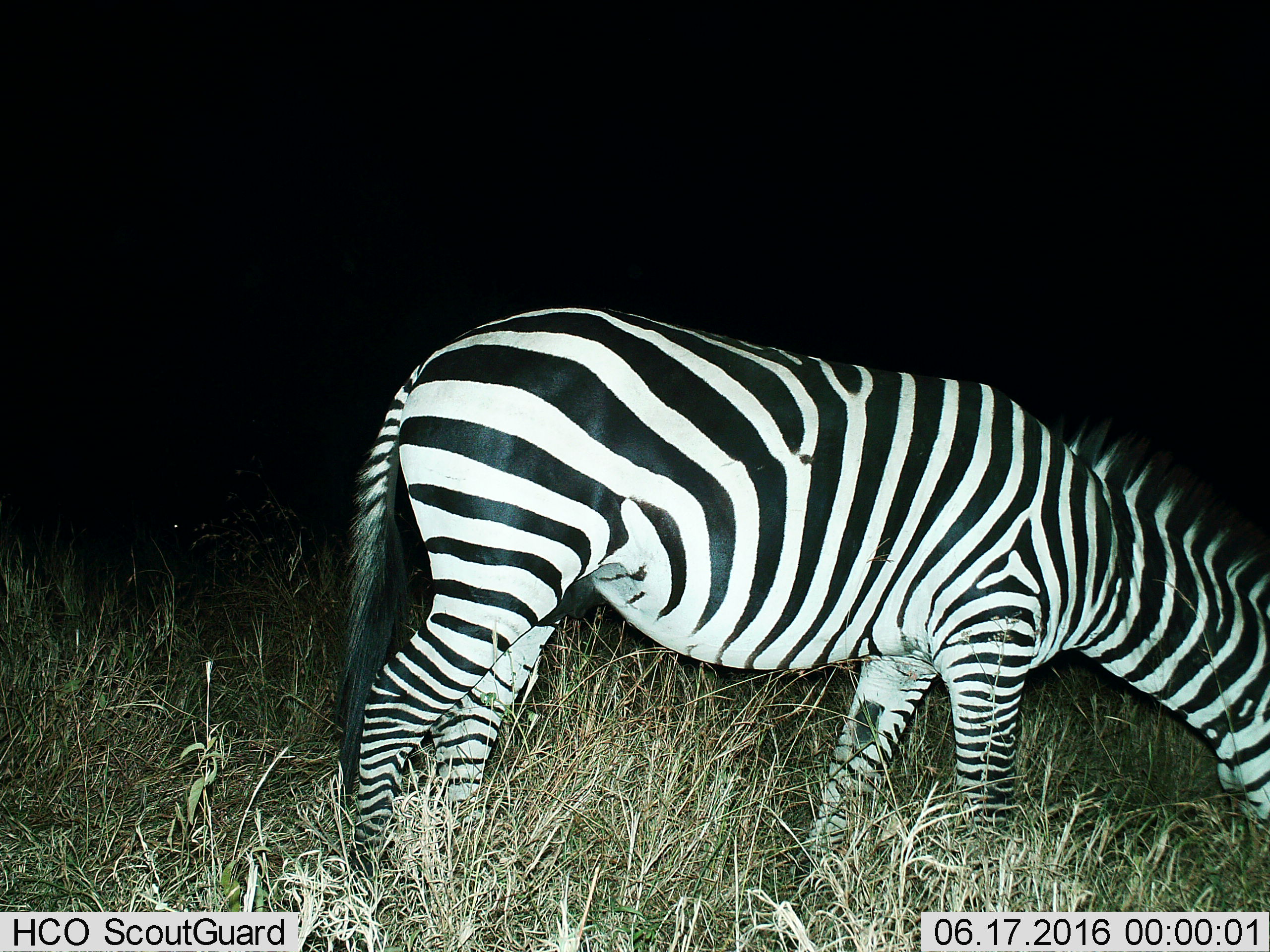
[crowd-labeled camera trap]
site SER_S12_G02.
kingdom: Animalia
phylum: Chordata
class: Mammalia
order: Perissodactyla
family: Equidae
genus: Equus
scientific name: Equus quagga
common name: plains zebra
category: zebraplains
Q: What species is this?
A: Zebraplains (plains zebra) (Equus quagga).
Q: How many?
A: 1.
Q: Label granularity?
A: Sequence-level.